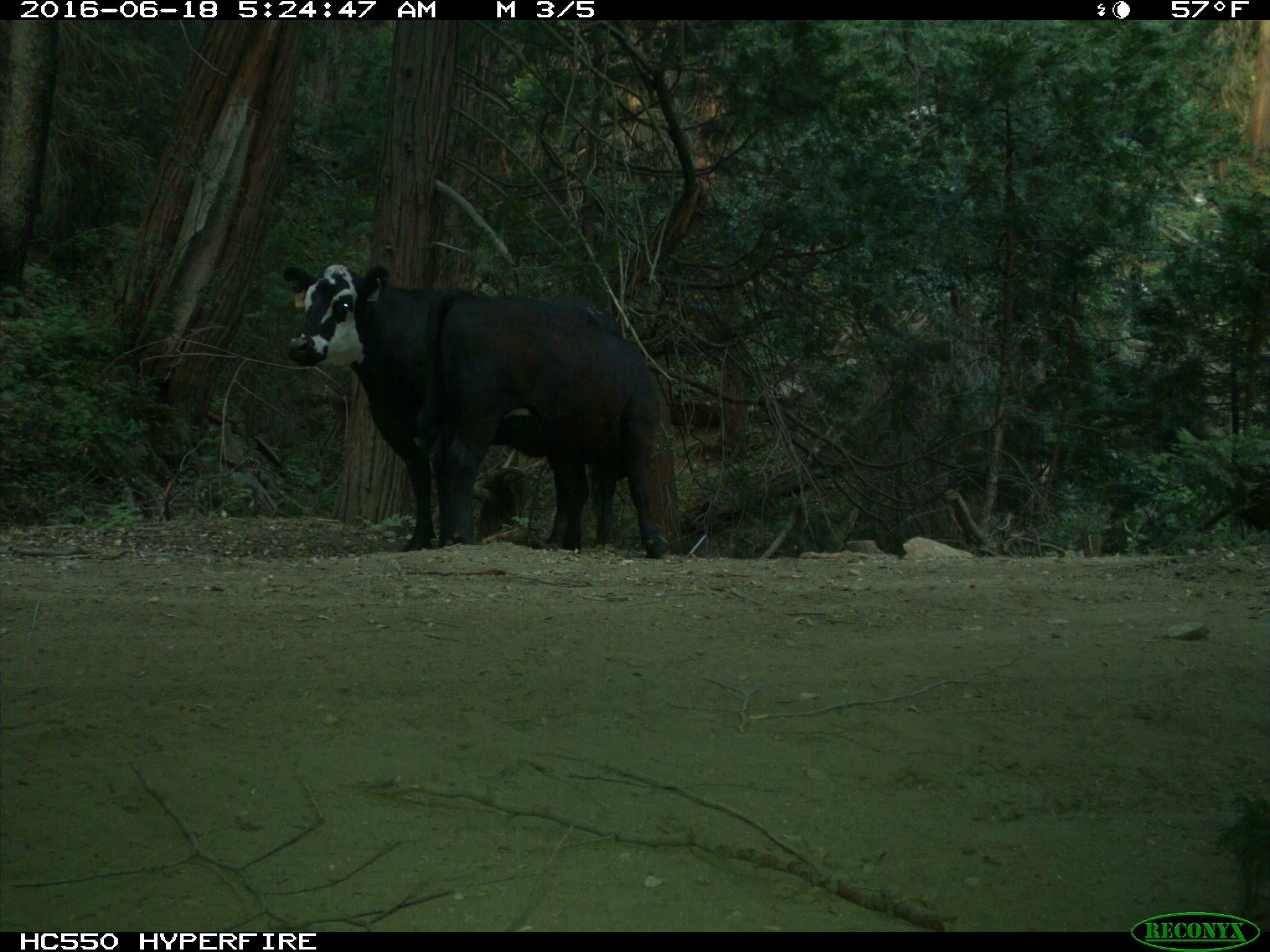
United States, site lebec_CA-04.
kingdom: Animalia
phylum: Chordata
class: Mammalia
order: Artiodactyla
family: Bovidae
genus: Bos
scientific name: Bos taurus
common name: domestic cow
Bos taurus (domestic cow).